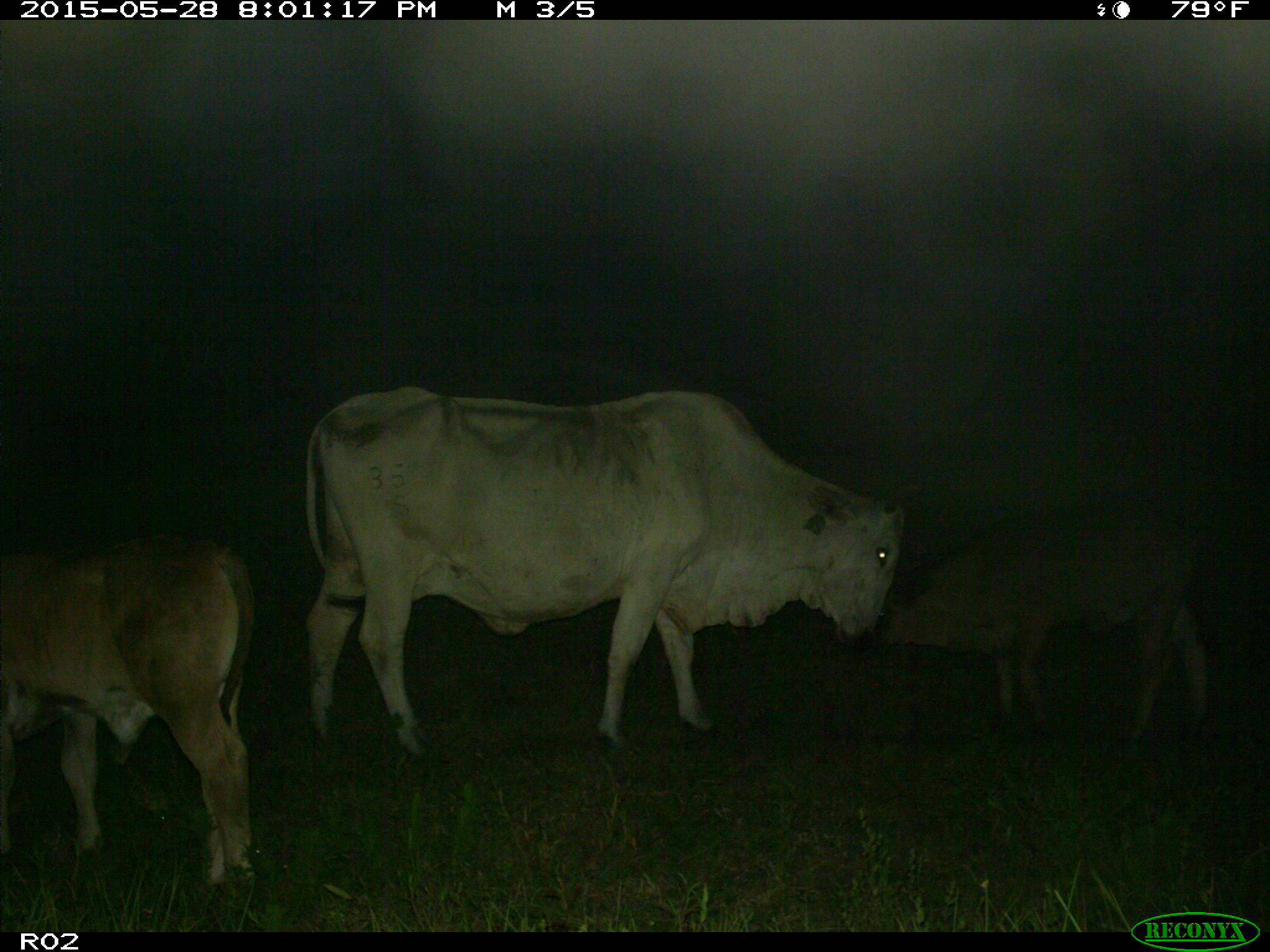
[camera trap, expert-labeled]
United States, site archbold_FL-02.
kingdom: Animalia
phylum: Chordata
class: Mammalia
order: Artiodactyla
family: Bovidae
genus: Bos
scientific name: Bos taurus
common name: domestic cow